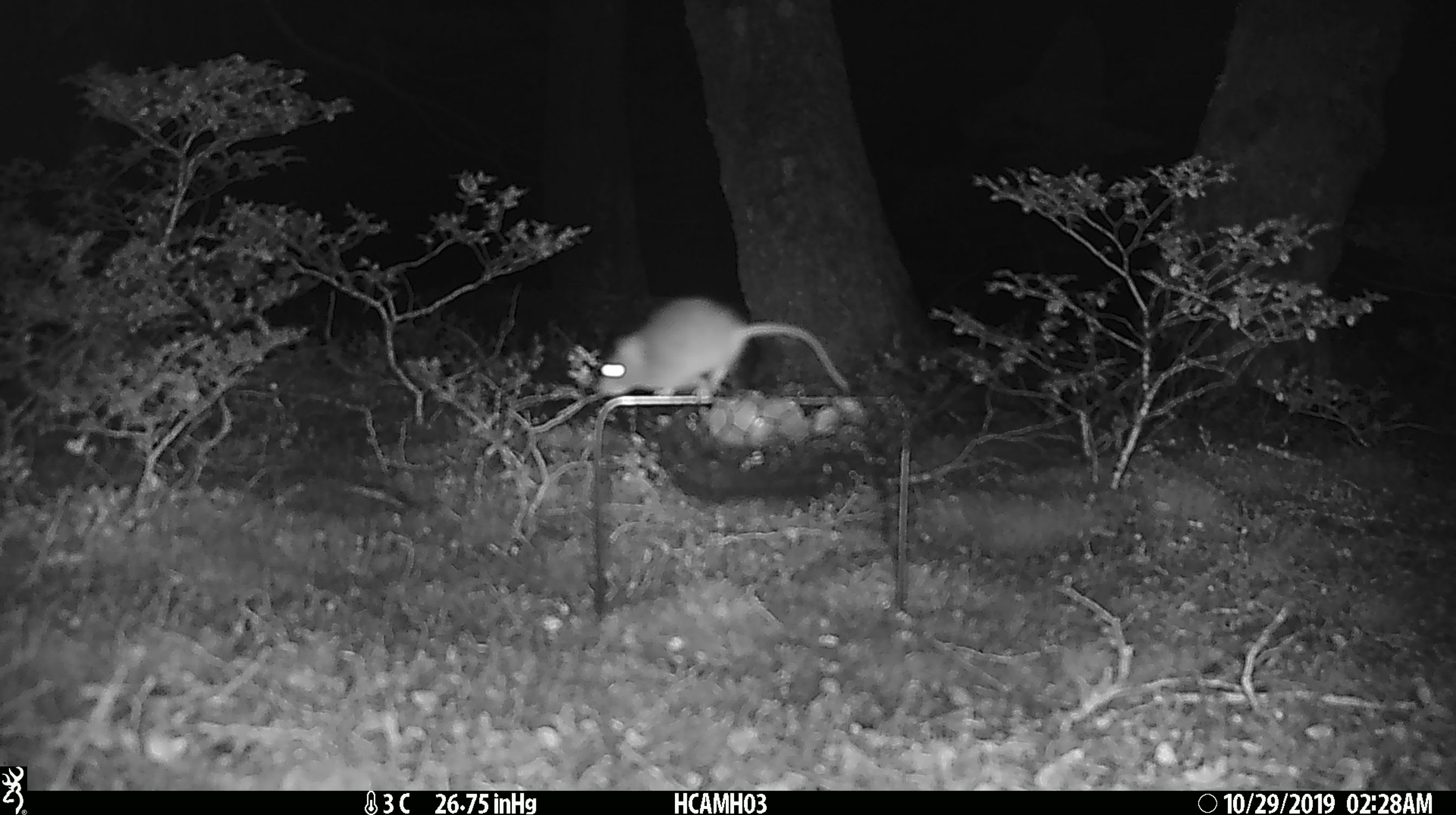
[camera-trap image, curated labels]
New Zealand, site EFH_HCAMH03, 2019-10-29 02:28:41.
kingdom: Animalia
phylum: Chordata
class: Mammalia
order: Rodentia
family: Muridae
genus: Mus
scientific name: Mus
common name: mouse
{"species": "mouse (Mus)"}